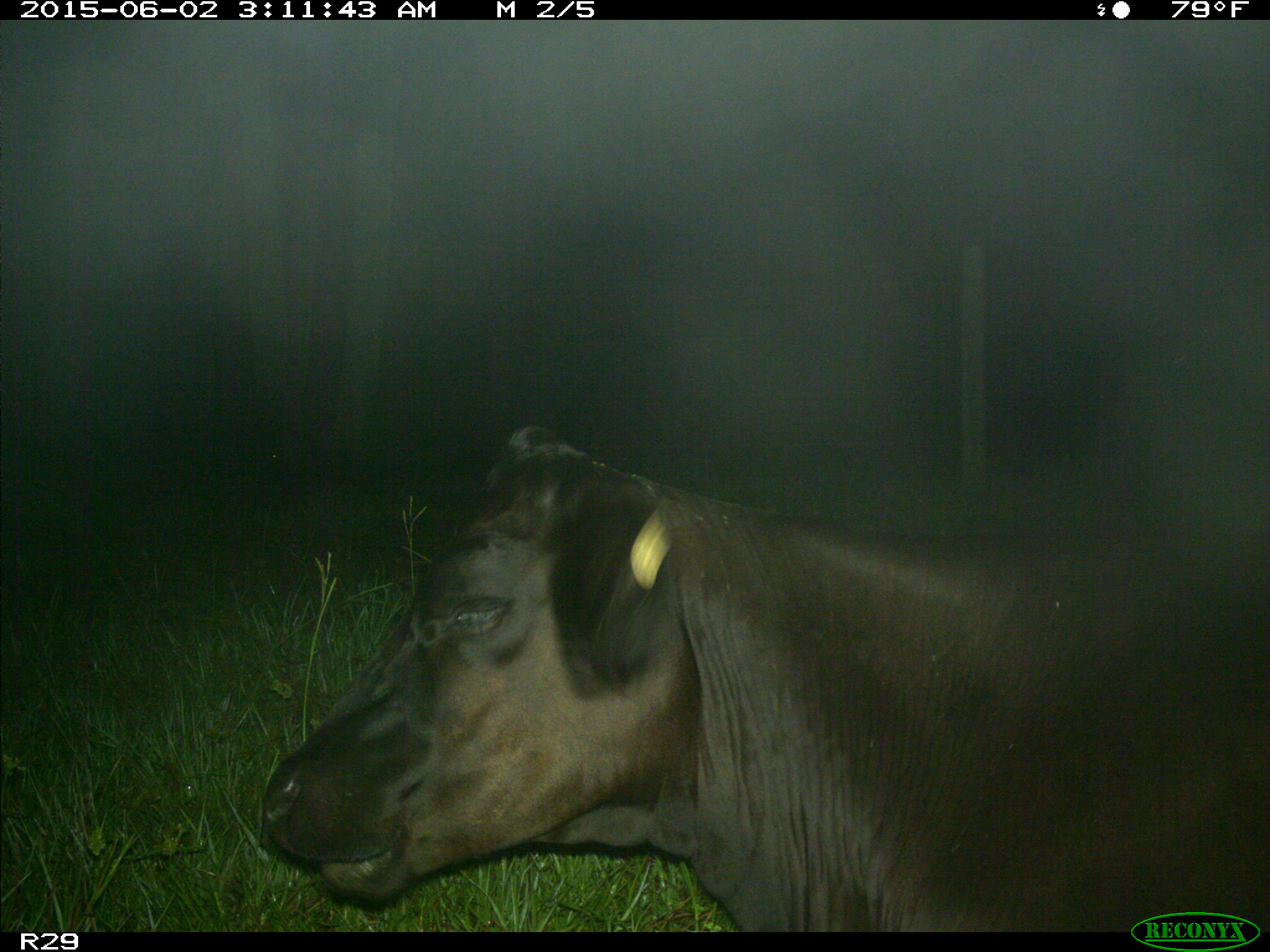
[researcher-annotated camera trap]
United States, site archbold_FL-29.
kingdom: Animalia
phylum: Chordata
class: Mammalia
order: Artiodactyla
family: Bovidae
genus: Bos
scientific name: Bos taurus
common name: domestic cow